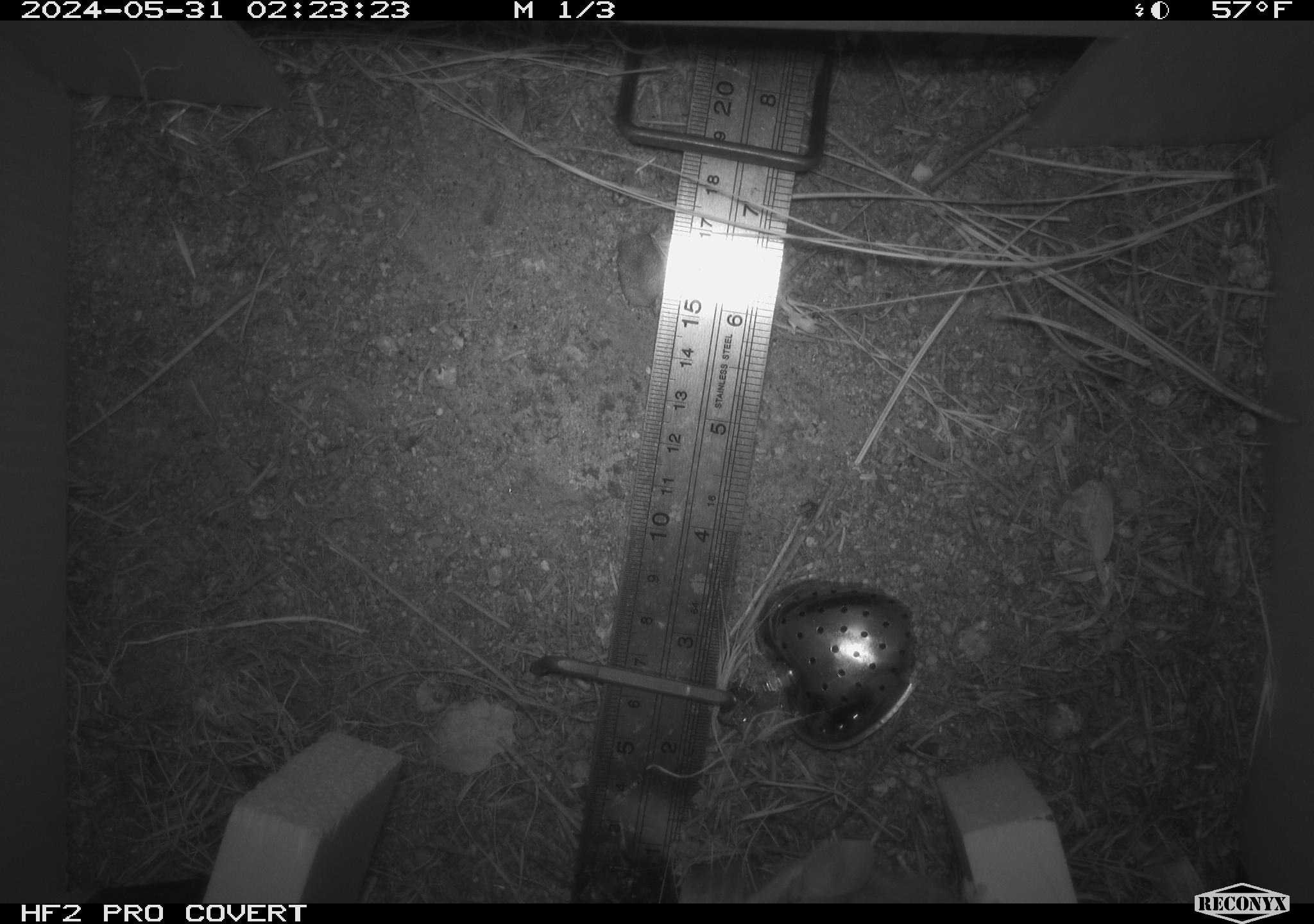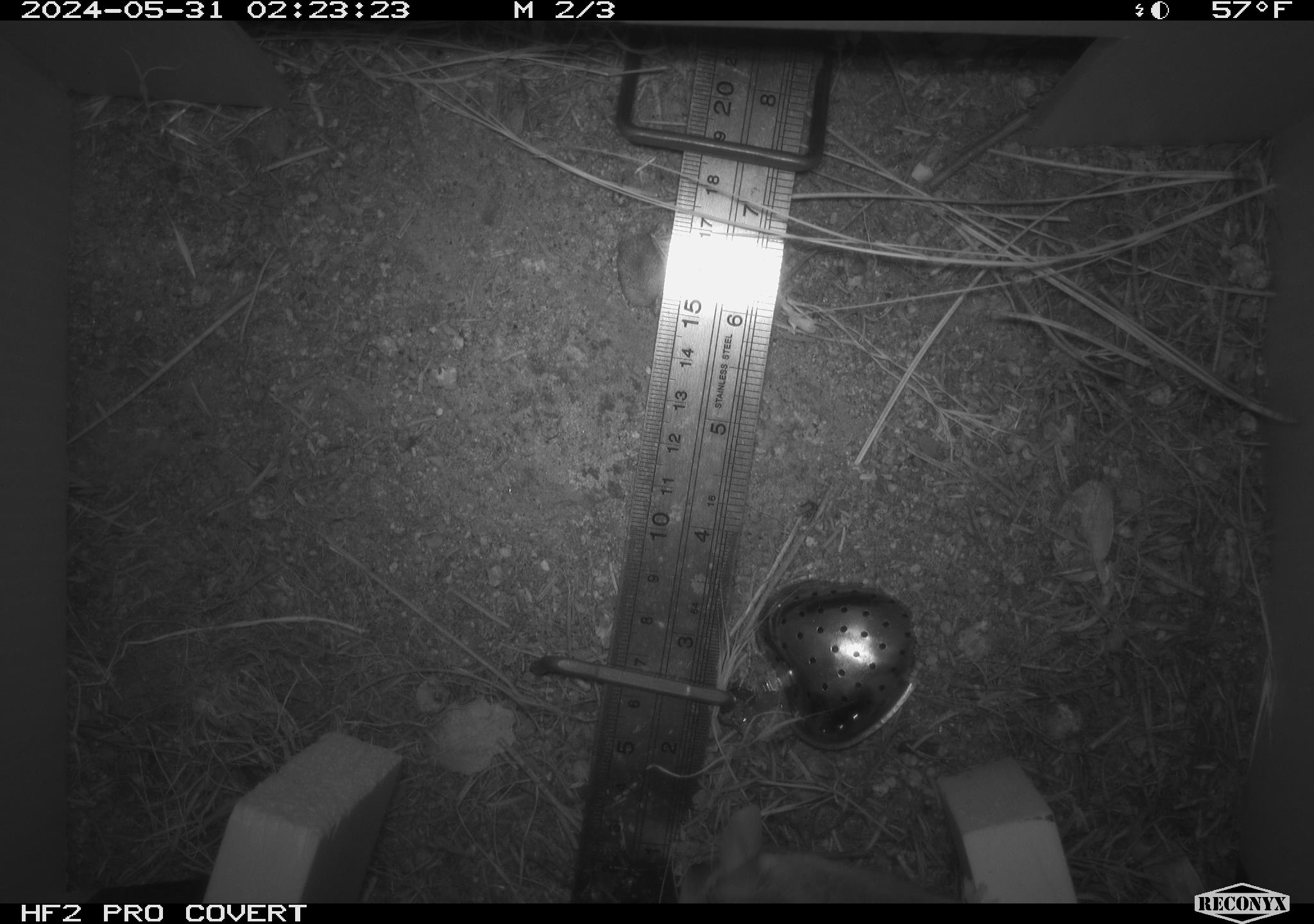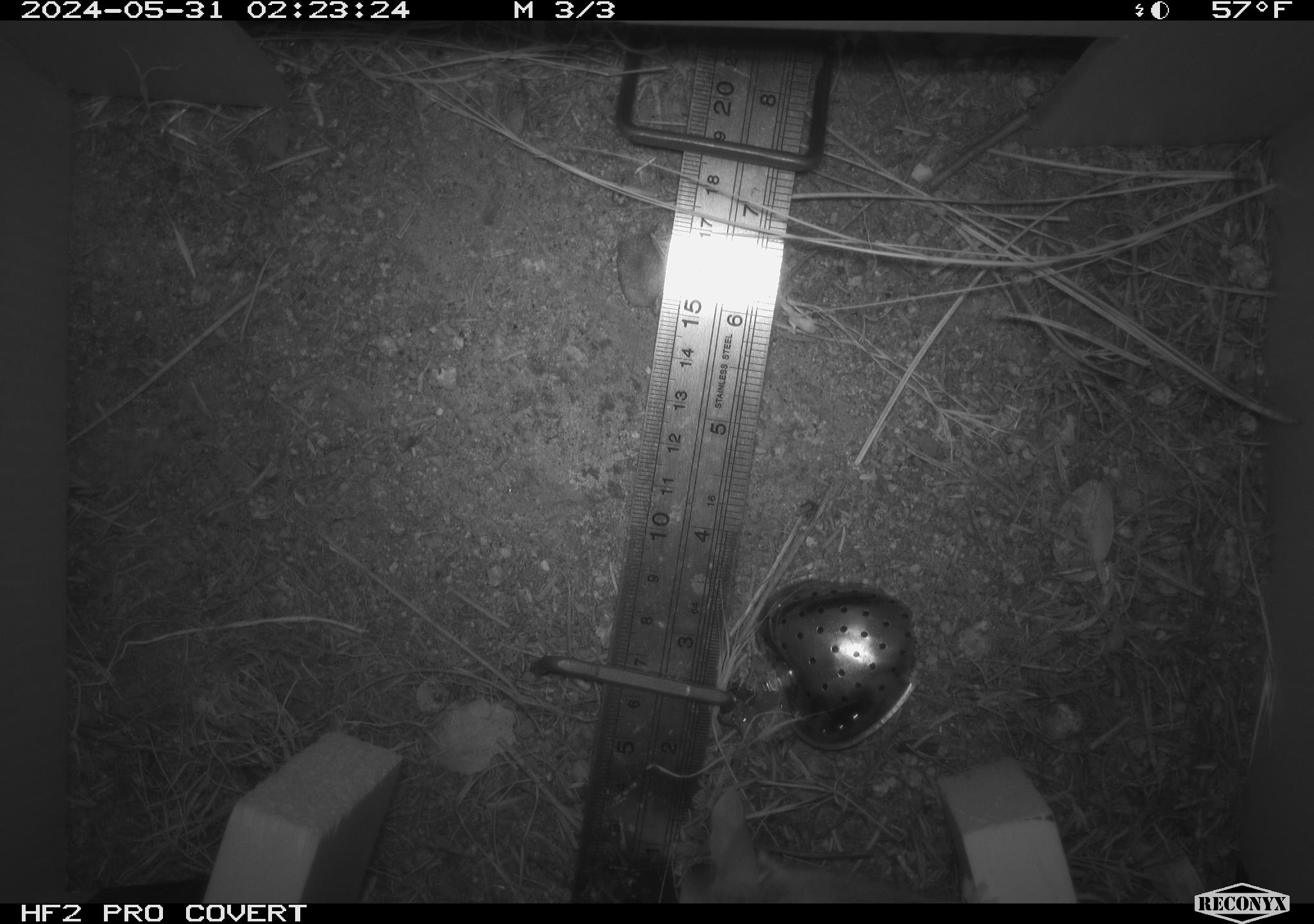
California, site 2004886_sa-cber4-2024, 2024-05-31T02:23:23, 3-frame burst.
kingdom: Animalia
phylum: Chordata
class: Mammalia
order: Rodentia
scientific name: Rodentia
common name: rodent